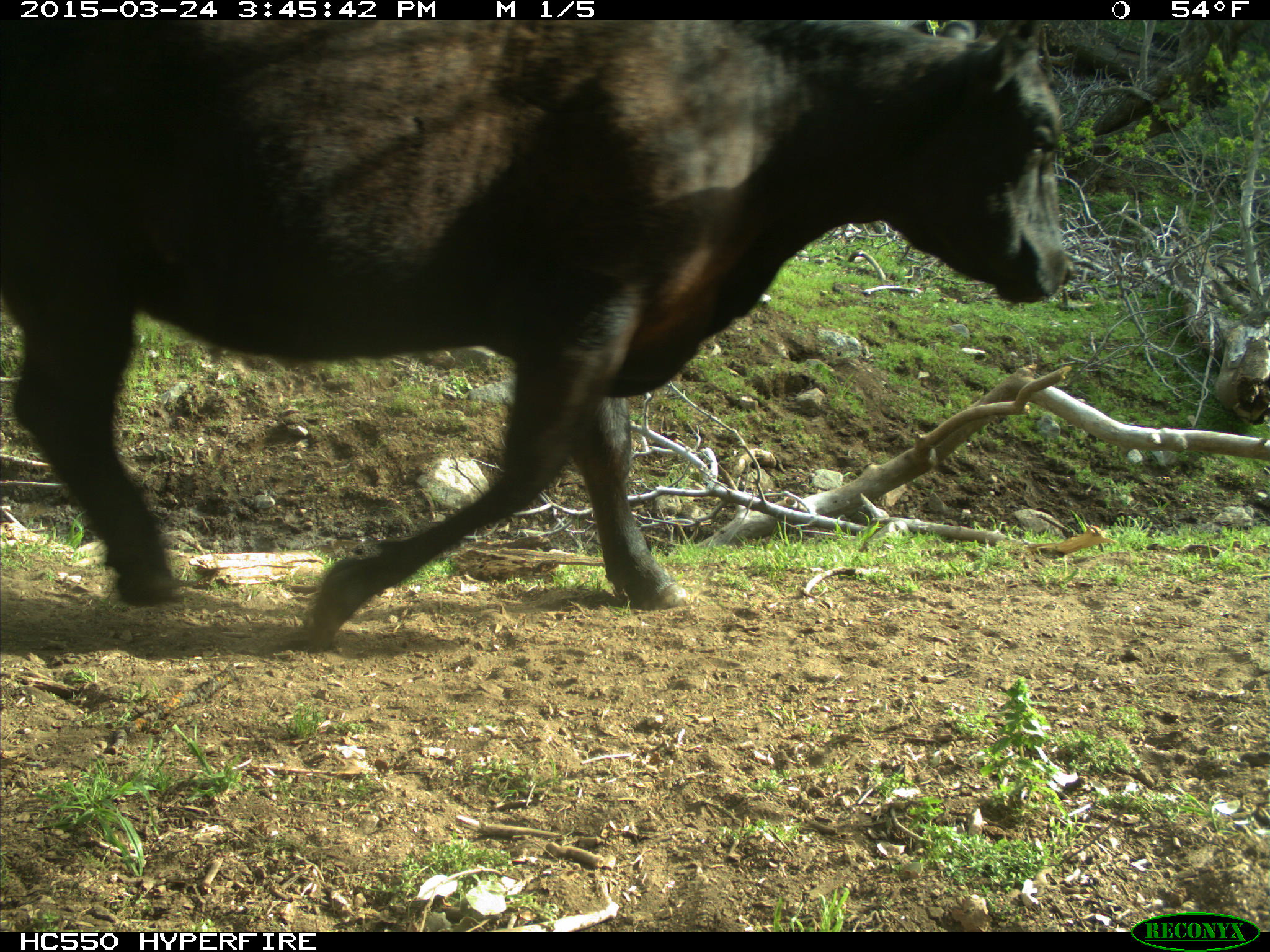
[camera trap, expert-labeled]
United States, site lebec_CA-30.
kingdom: Animalia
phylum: Chordata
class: Mammalia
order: Artiodactyla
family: Bovidae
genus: Bos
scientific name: Bos taurus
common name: domestic cow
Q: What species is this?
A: Bos taurus (domestic cow).